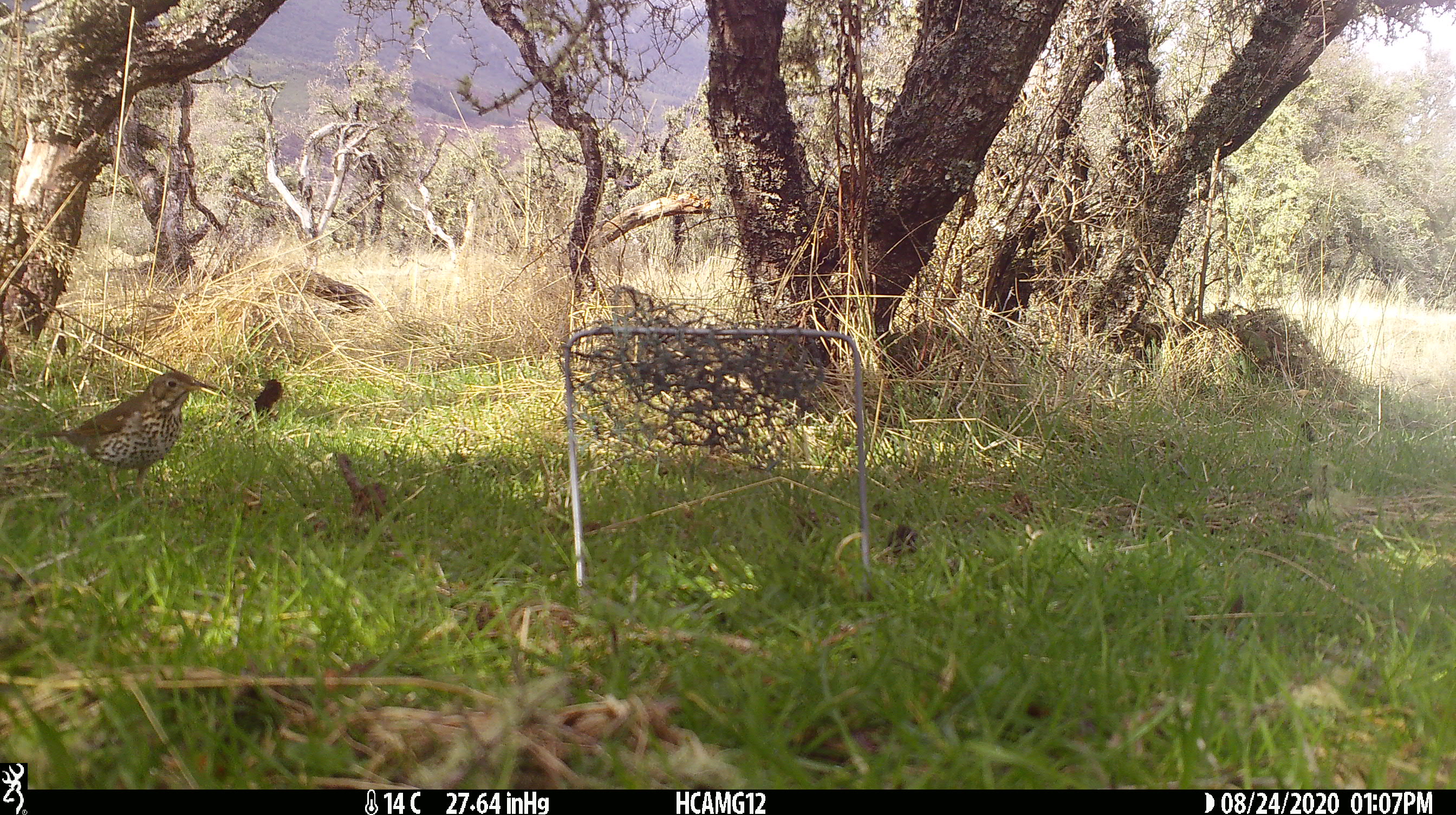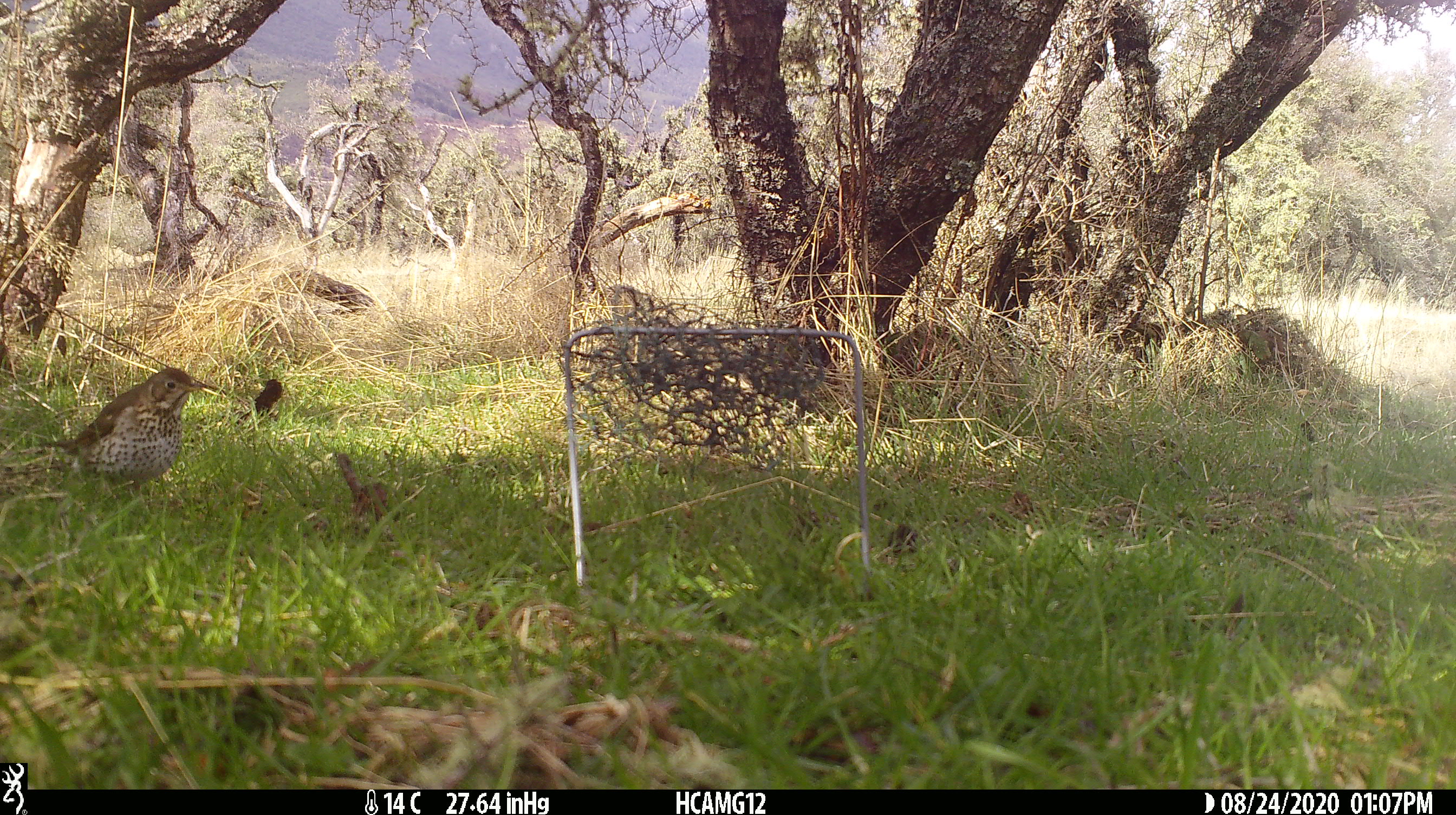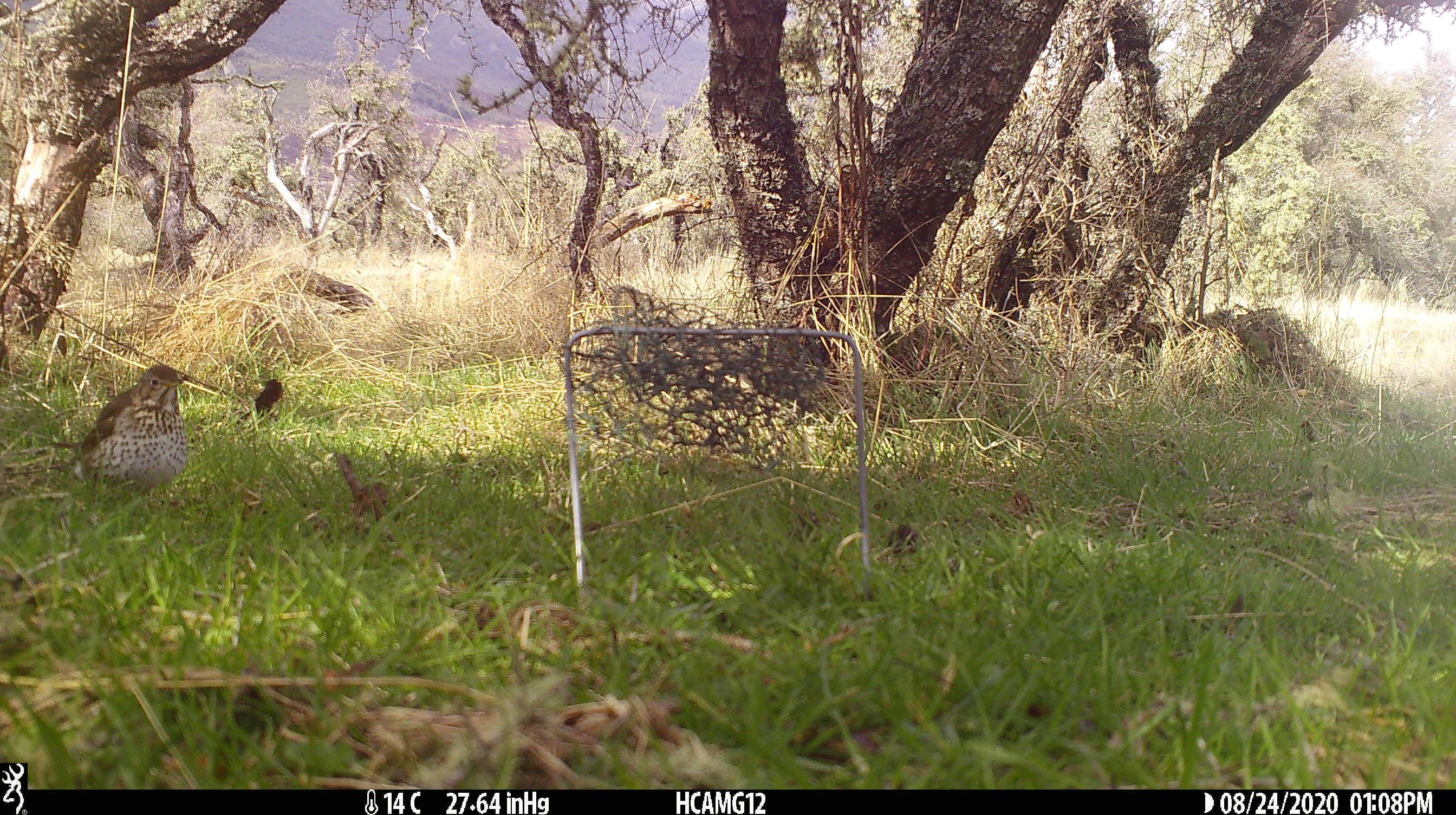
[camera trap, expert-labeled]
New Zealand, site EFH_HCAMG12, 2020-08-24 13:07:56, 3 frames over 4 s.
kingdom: Animalia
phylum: Chordata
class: Aves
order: Passeriformes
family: Turdidae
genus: Turdus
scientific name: Turdus philomelos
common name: song thrush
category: thrush